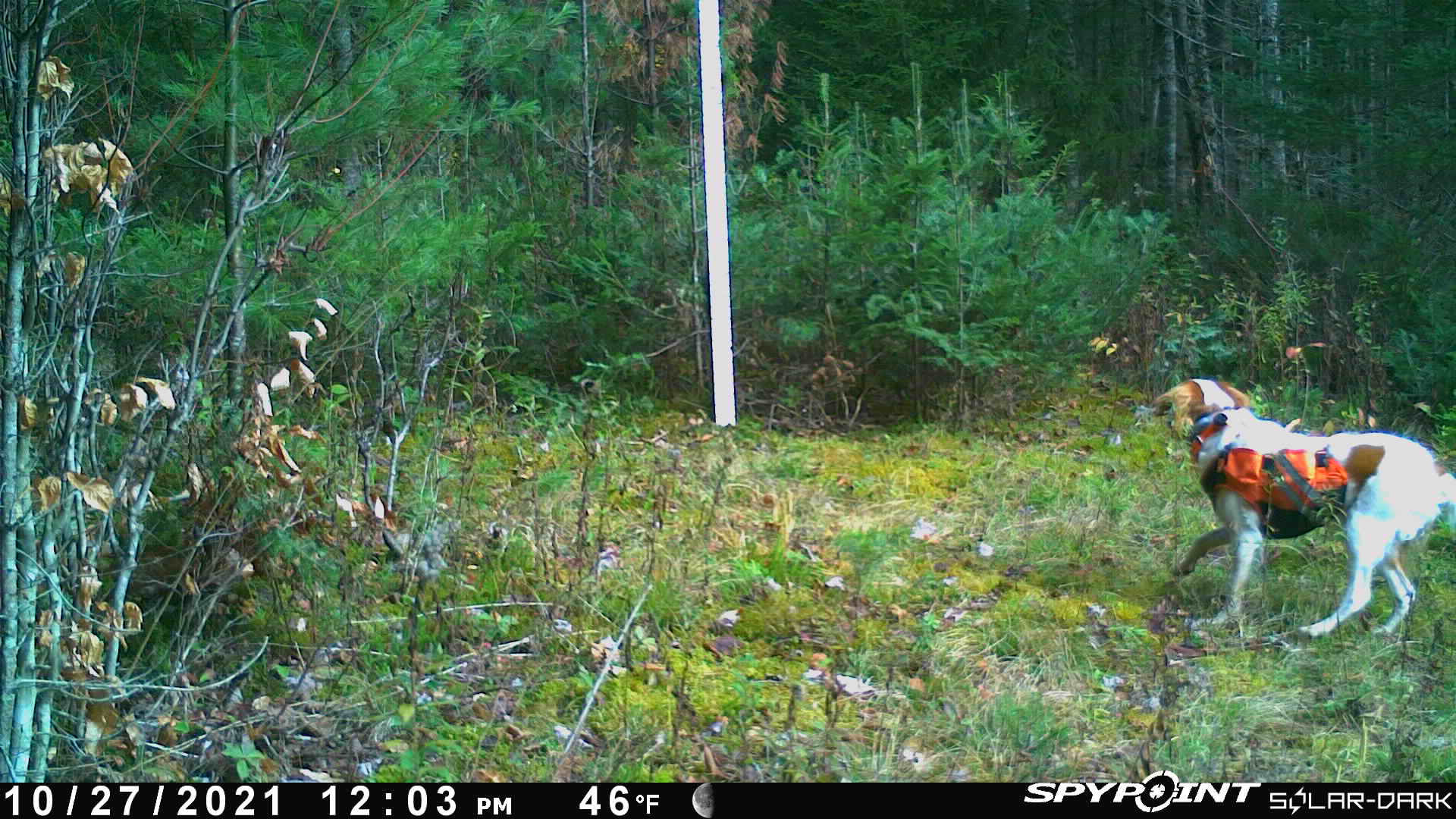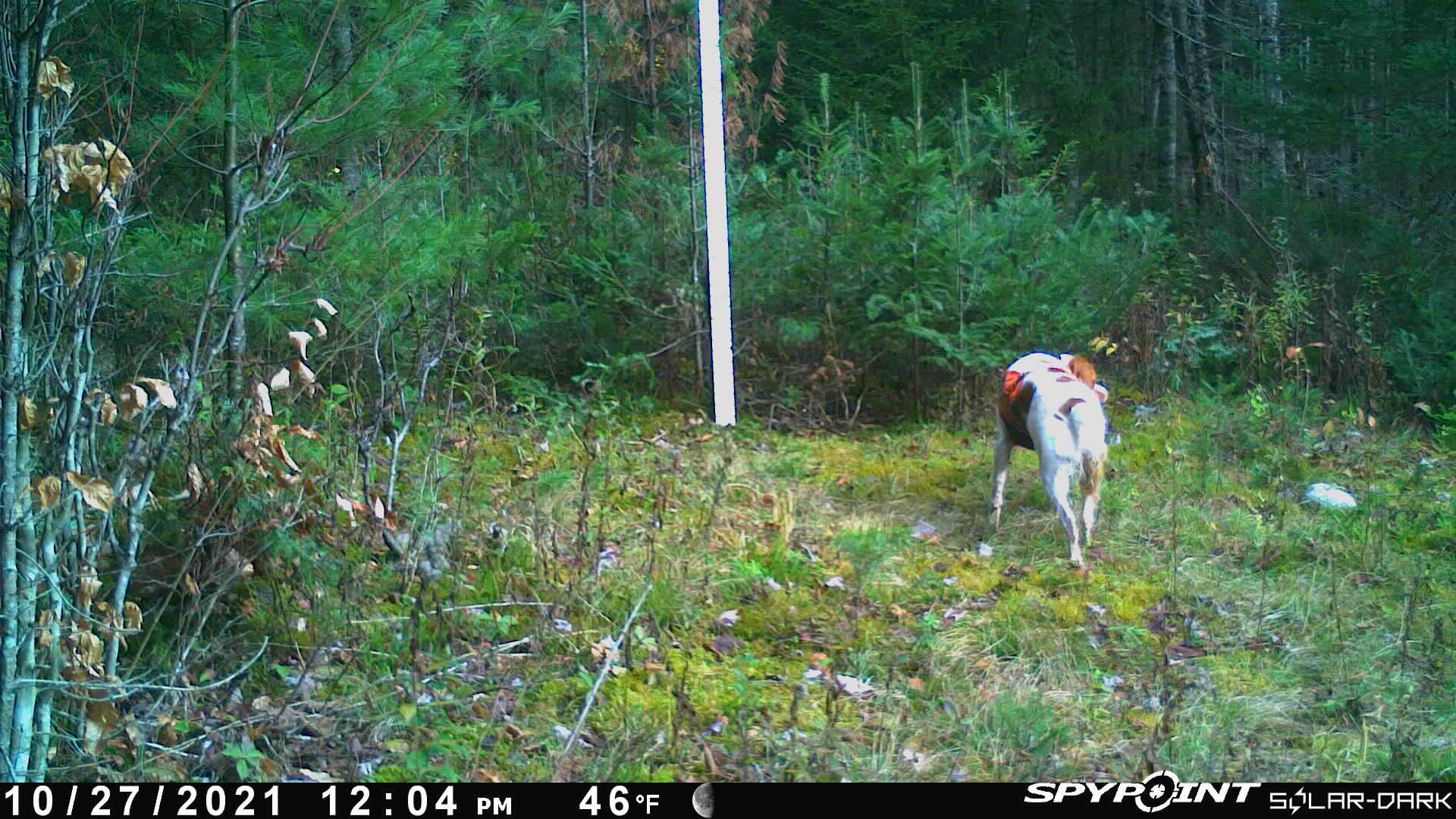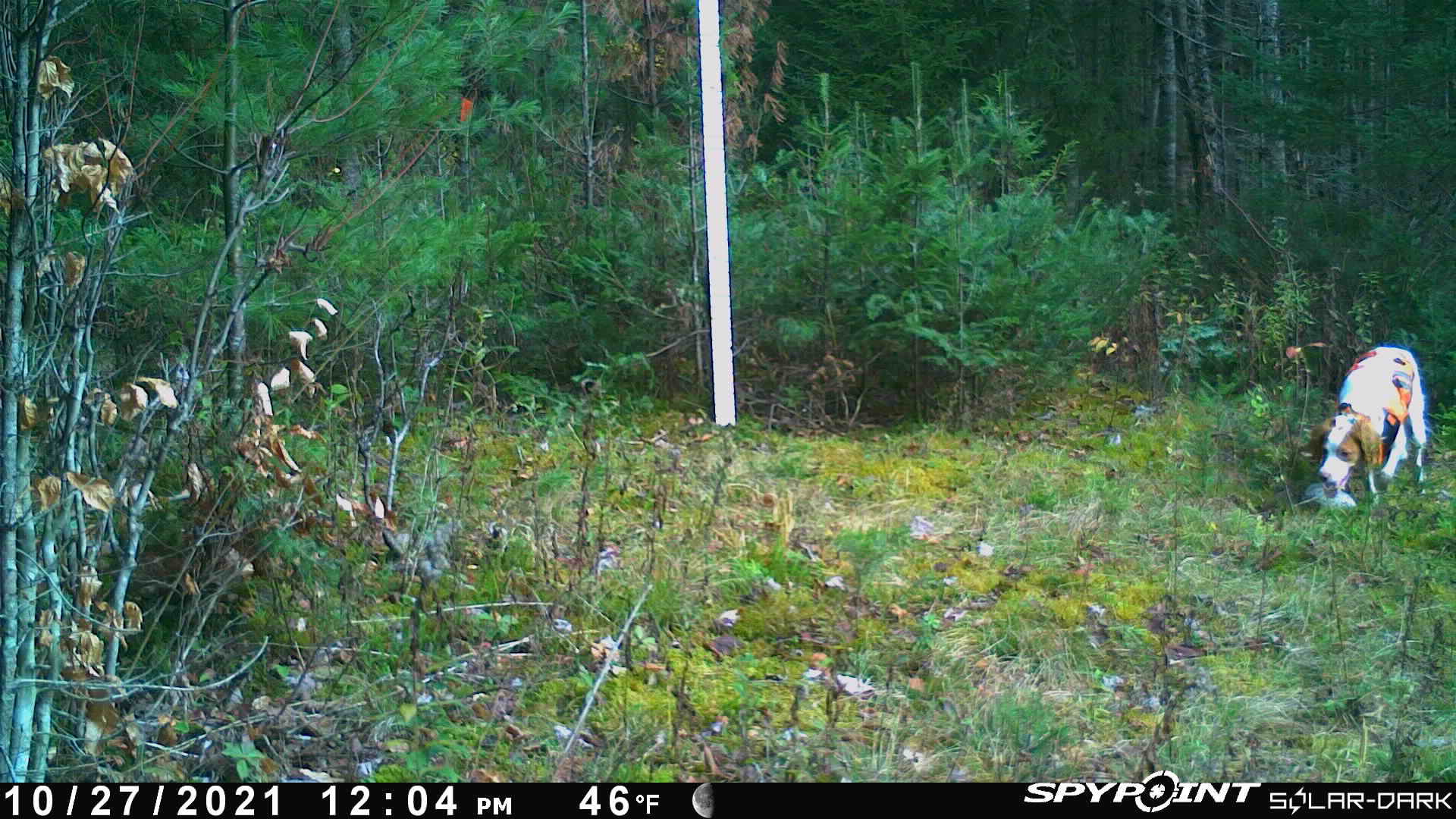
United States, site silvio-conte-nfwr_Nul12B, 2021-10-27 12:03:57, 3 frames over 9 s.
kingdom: Animalia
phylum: Chordata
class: Mammalia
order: Carnivora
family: Canidae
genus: Canis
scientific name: Canis familiaris familiaris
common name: domestic dog